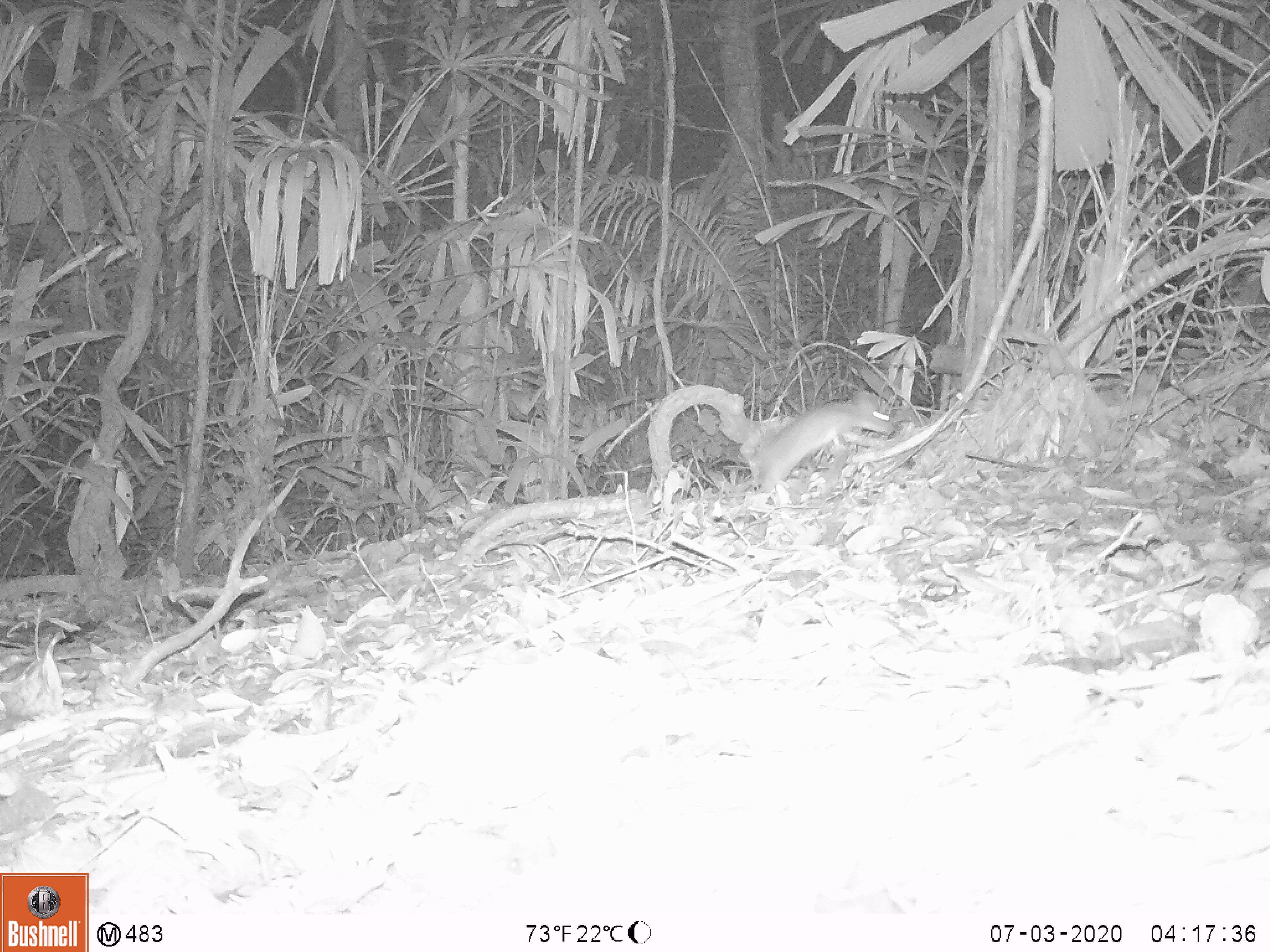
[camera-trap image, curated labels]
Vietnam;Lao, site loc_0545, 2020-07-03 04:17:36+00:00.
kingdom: Animalia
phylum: Chordata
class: Mammalia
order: Rodentia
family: Muridae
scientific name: Muridae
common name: old-world mice and rats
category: unidentified murid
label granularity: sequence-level